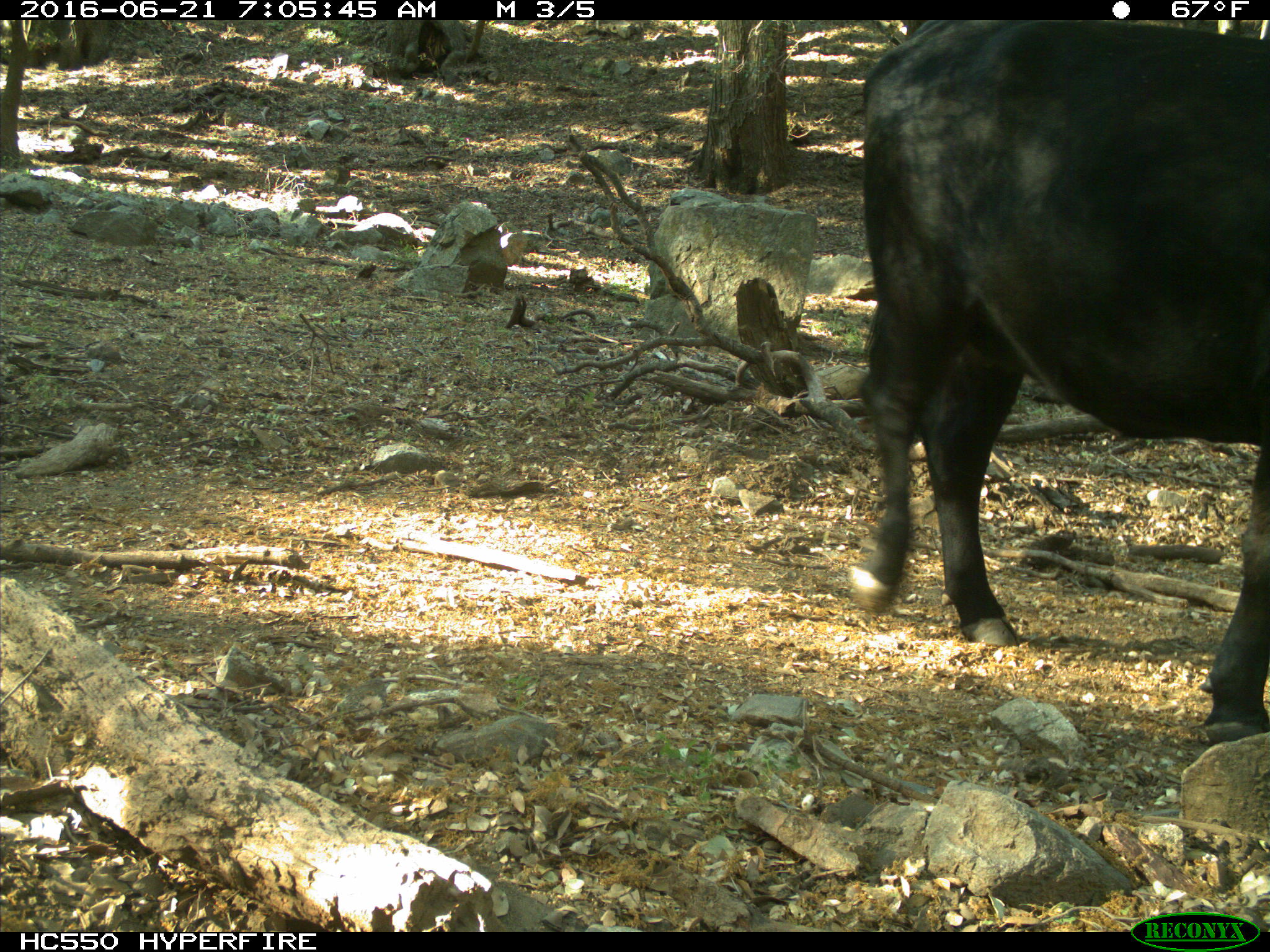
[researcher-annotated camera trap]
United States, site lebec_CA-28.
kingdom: Animalia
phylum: Chordata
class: Mammalia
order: Artiodactyla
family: Bovidae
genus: Bos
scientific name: Bos taurus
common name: domestic cow